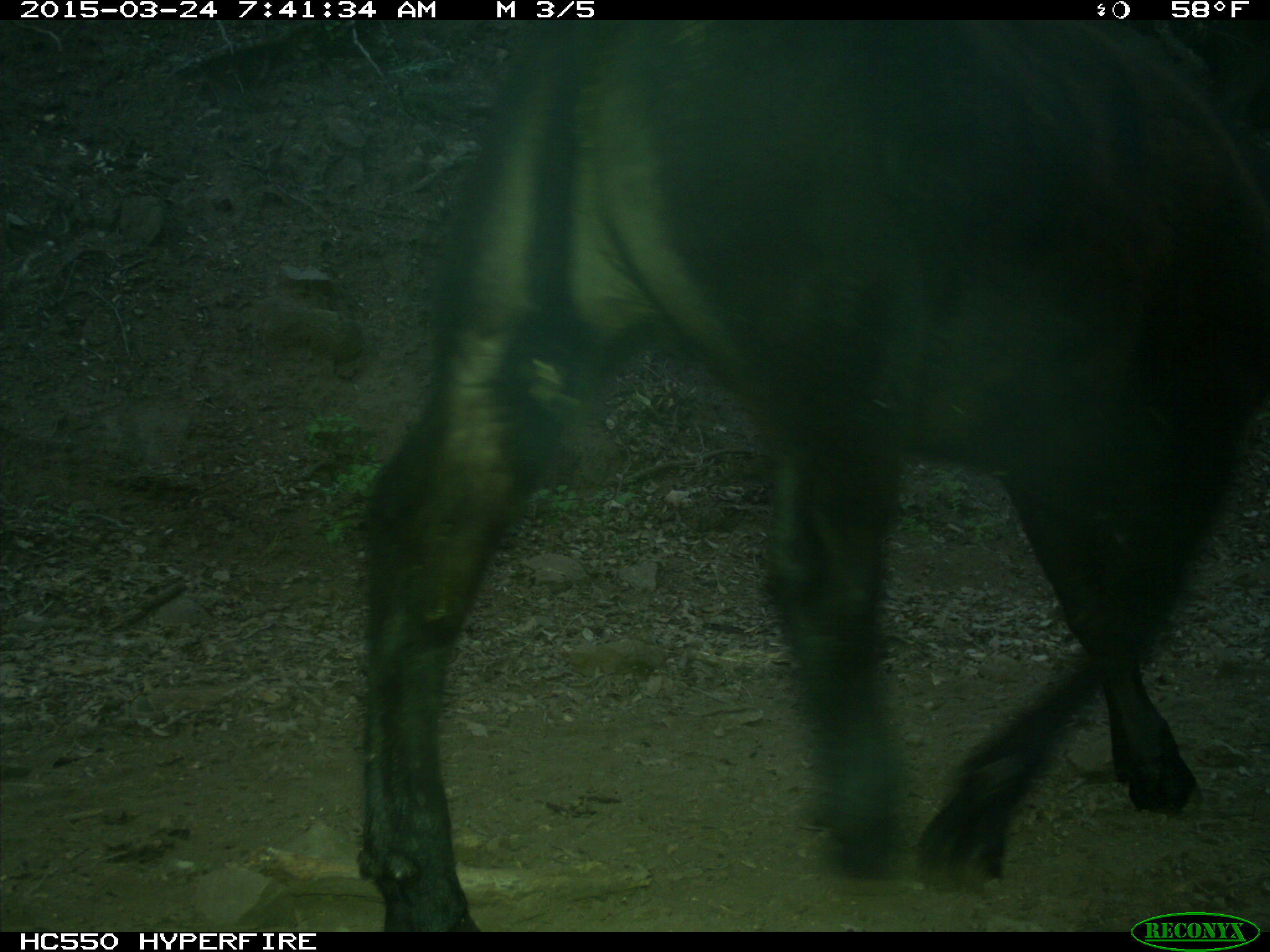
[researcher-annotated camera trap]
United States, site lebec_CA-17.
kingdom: Animalia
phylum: Chordata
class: Mammalia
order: Artiodactyla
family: Bovidae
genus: Bos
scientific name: Bos taurus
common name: domestic cow